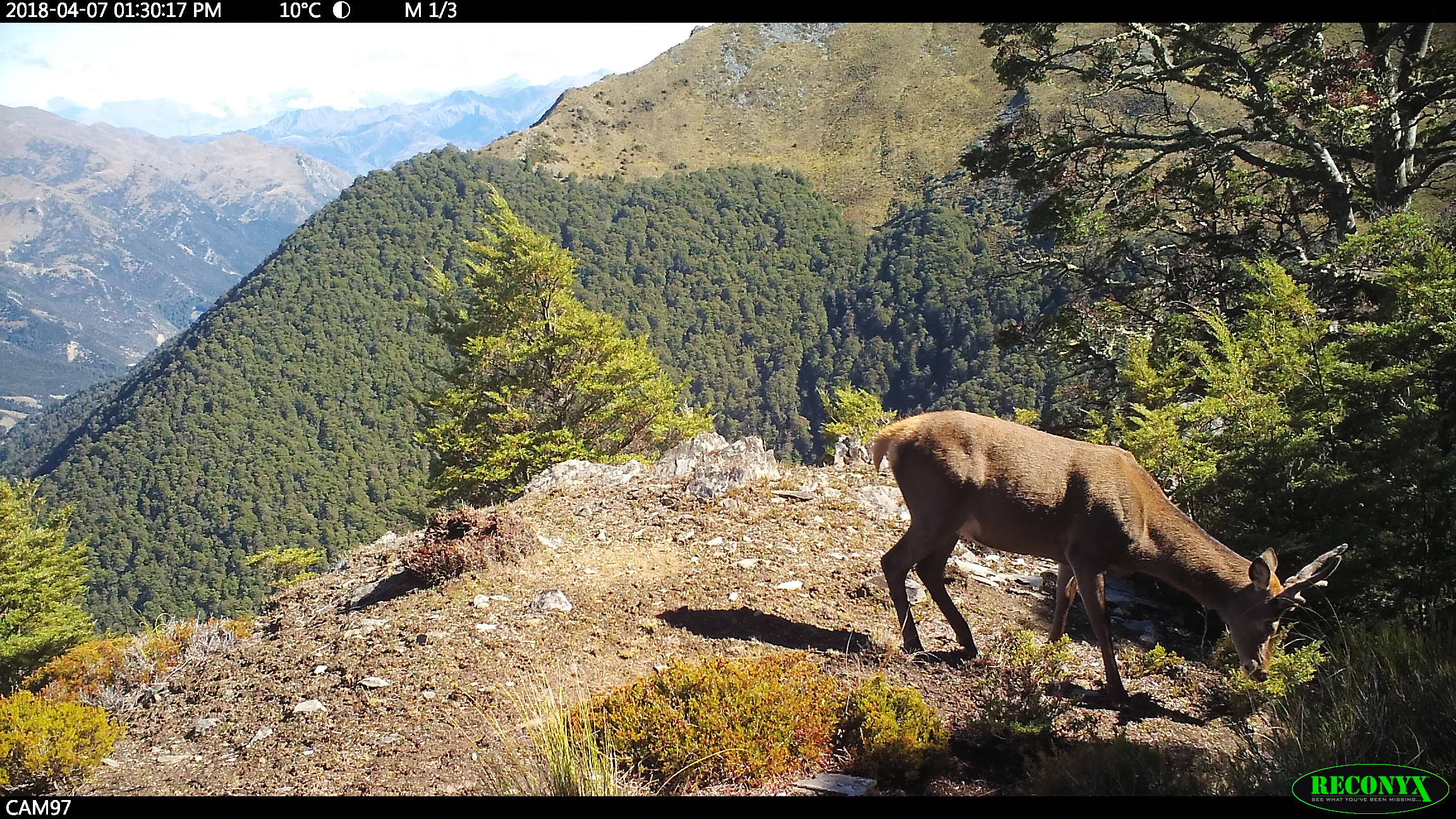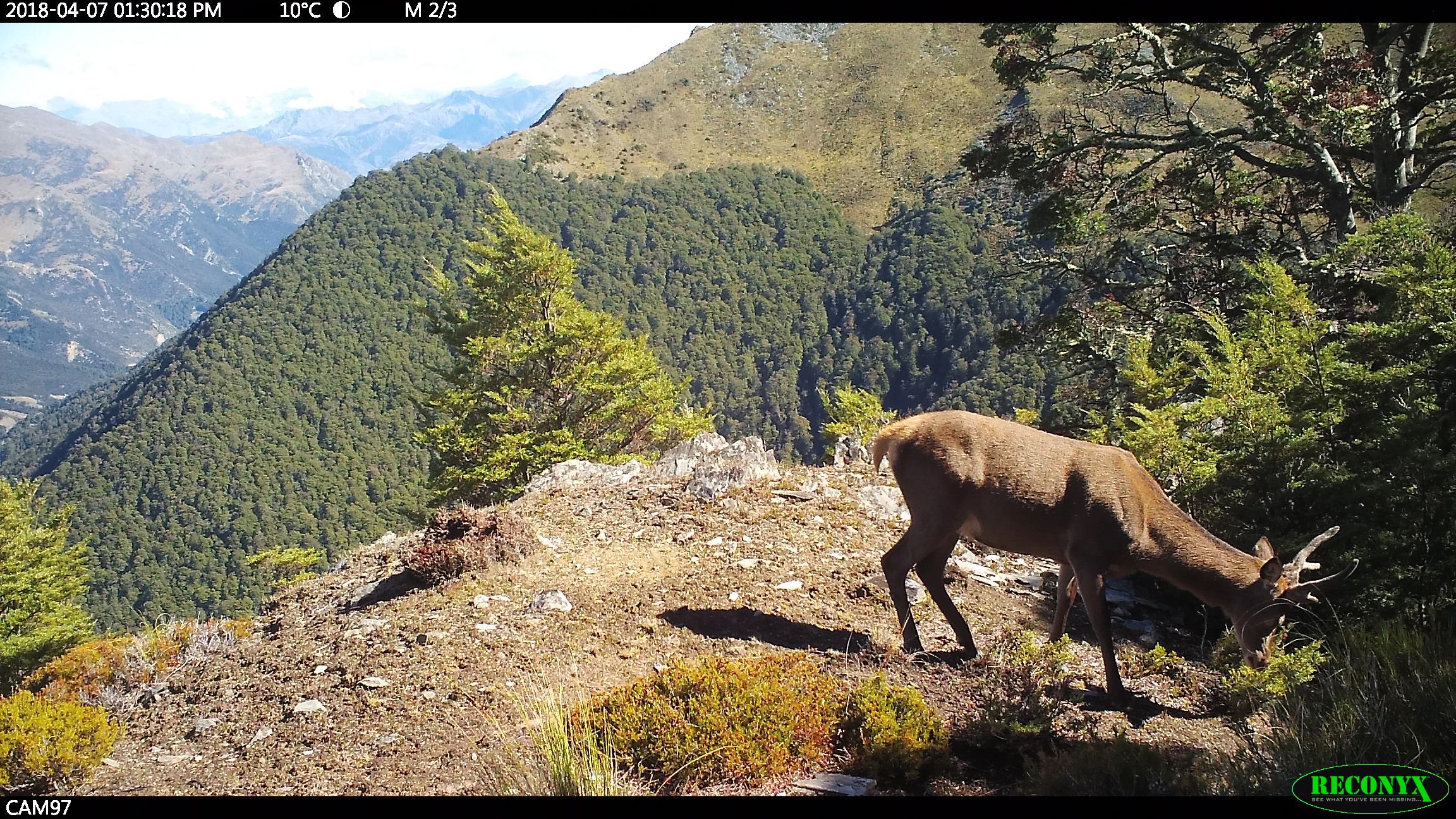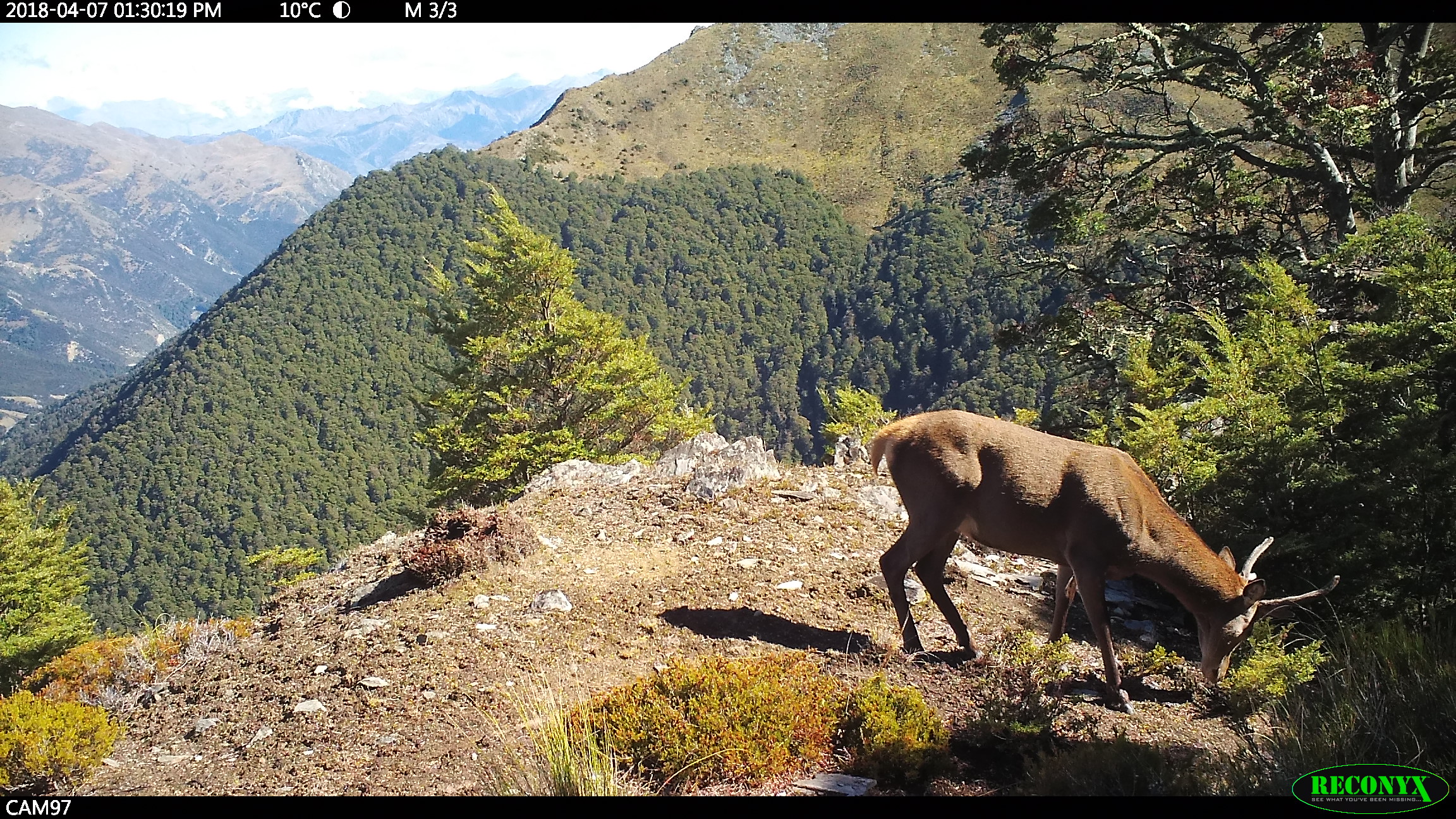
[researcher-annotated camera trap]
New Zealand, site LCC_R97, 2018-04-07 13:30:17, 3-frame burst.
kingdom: Animalia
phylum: Chordata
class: Mammalia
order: Artiodactyla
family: Cervidae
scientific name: Cervidae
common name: deer